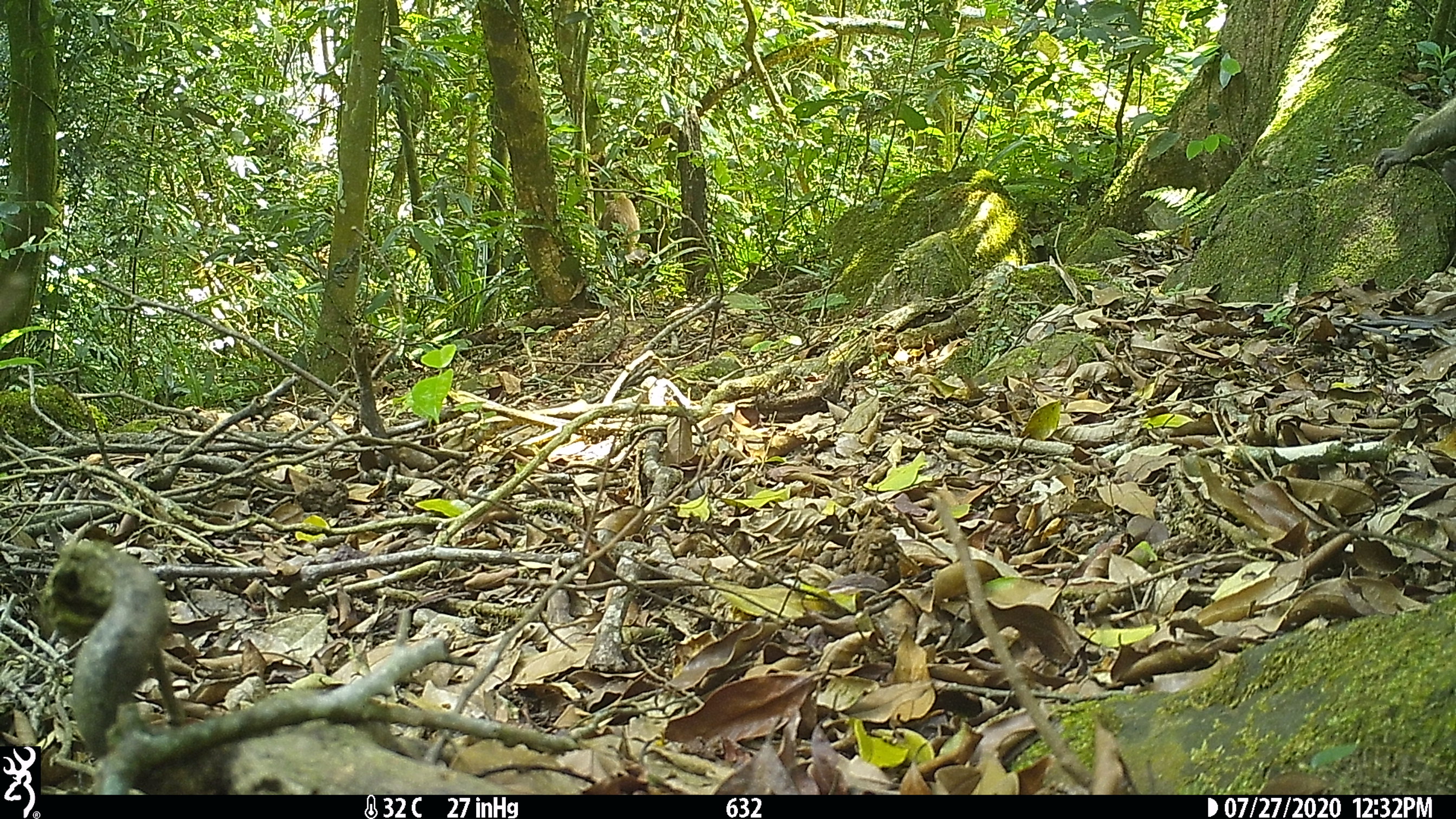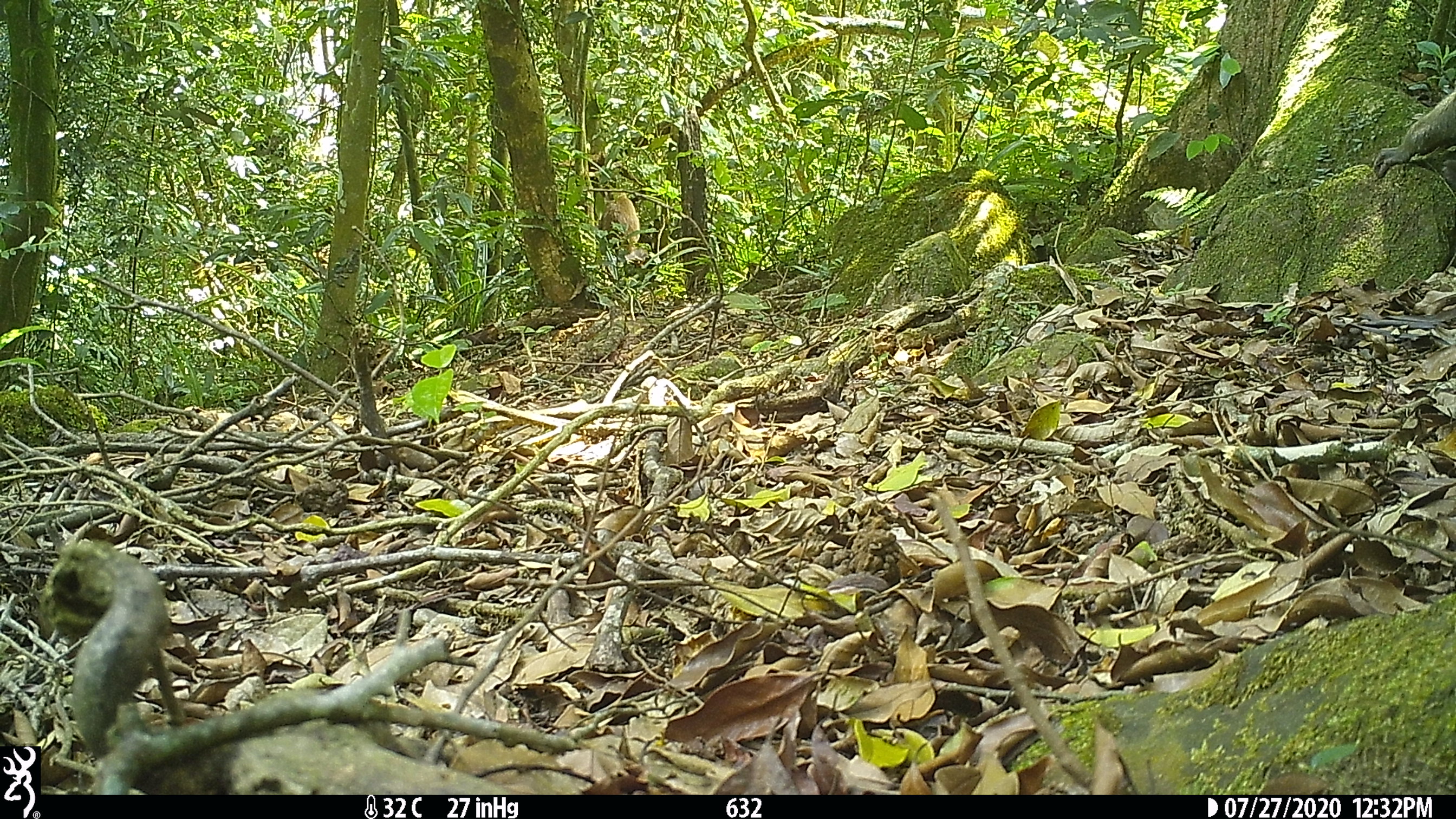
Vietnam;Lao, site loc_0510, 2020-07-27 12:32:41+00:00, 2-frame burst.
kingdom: Animalia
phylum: Chordata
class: Mammalia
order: Primates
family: Cercopithecidae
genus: Macaca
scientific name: Macaca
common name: macaques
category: assam or rhesus macaque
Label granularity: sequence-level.